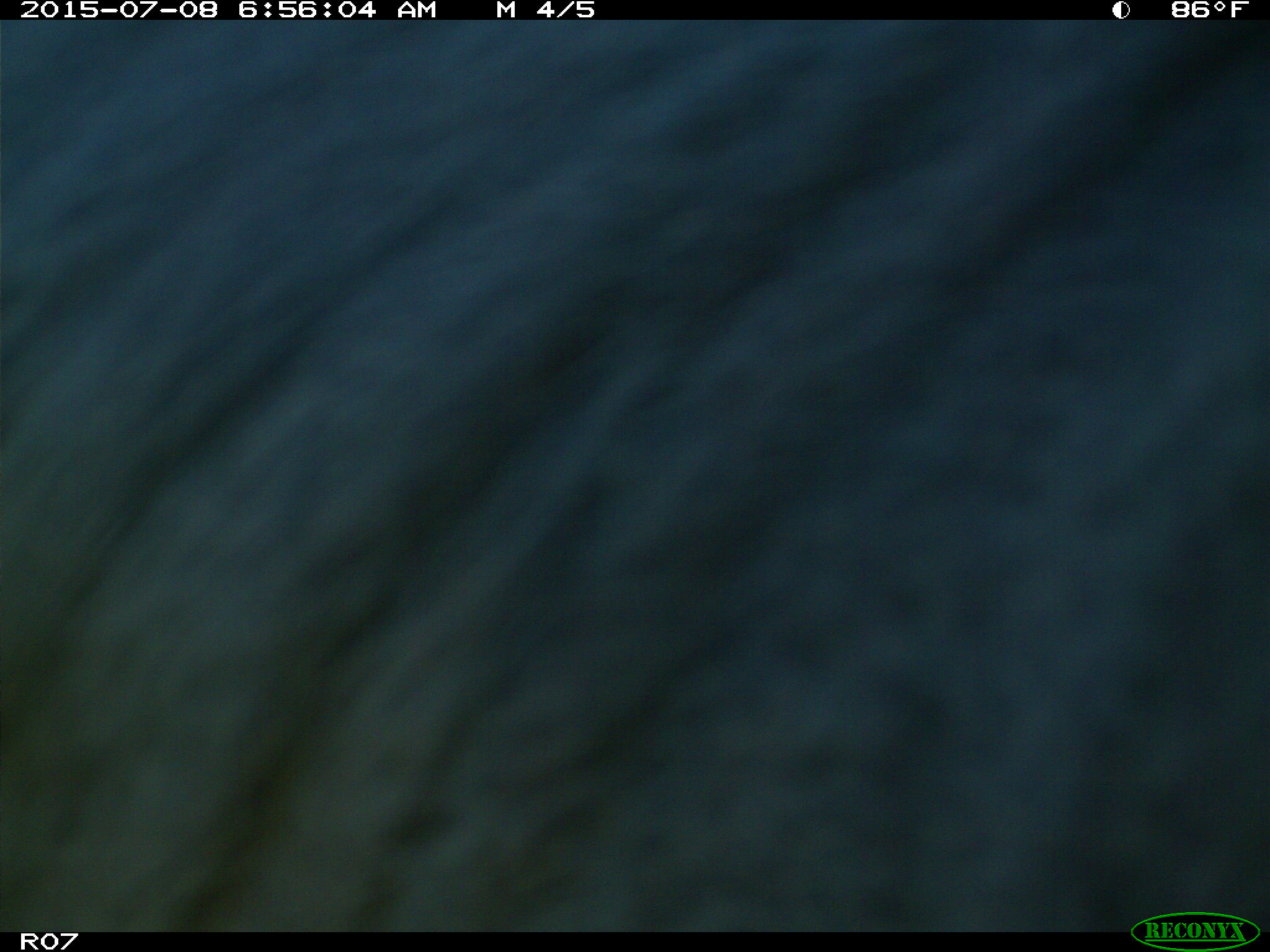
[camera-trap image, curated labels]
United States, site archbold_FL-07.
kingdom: Animalia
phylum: Chordata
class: Mammalia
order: Artiodactyla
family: Bovidae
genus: Bos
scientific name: Bos taurus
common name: domestic cow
Bos taurus (domestic cow).